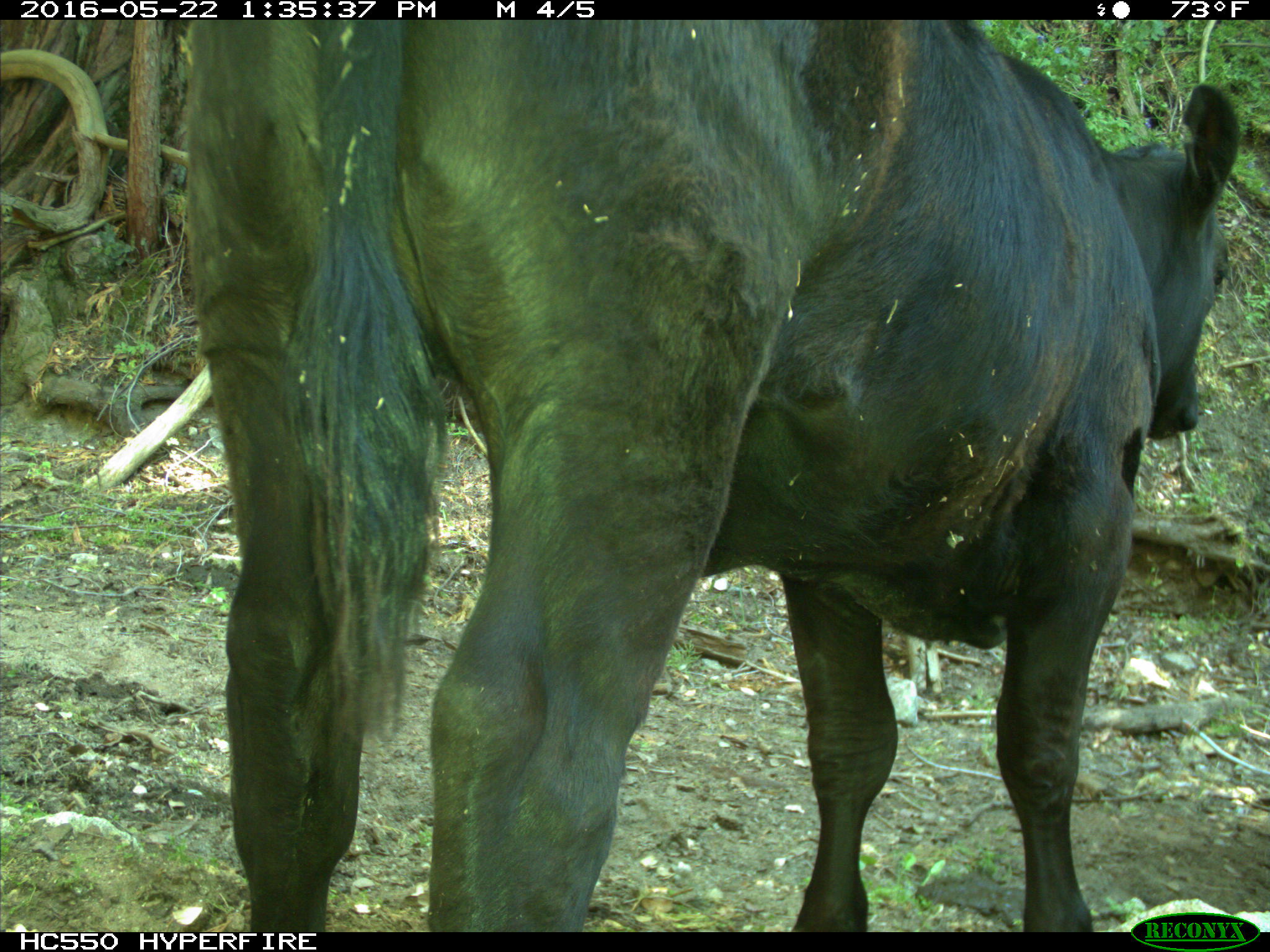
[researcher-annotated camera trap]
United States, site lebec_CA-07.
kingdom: Animalia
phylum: Chordata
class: Mammalia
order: Artiodactyla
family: Bovidae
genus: Bos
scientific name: Bos taurus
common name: domestic cow